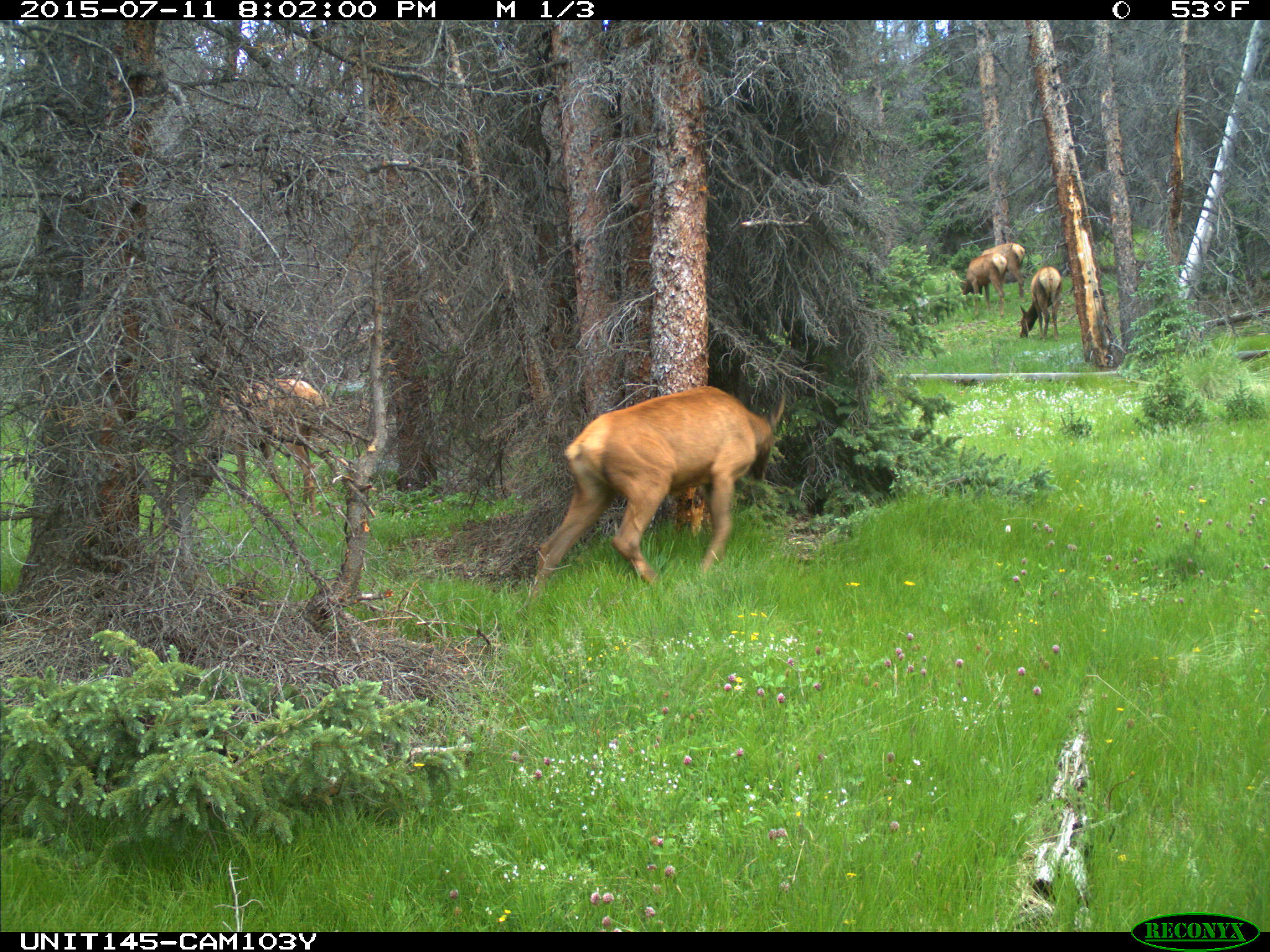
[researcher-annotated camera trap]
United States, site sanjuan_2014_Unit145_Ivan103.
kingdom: Animalia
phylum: Chordata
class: Mammalia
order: Artiodactyla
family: Cervidae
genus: Cervus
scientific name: Cervus elaphus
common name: red deer